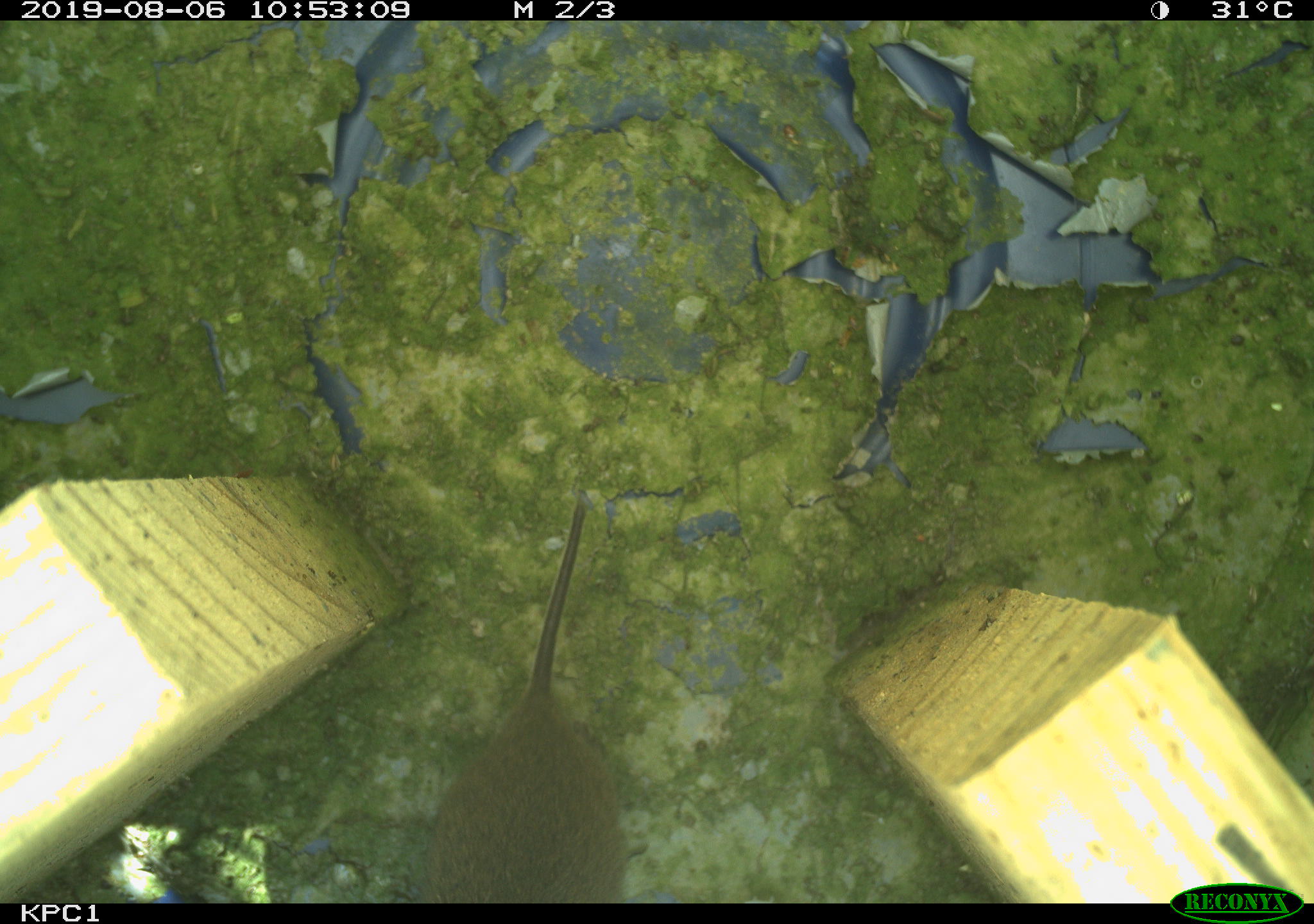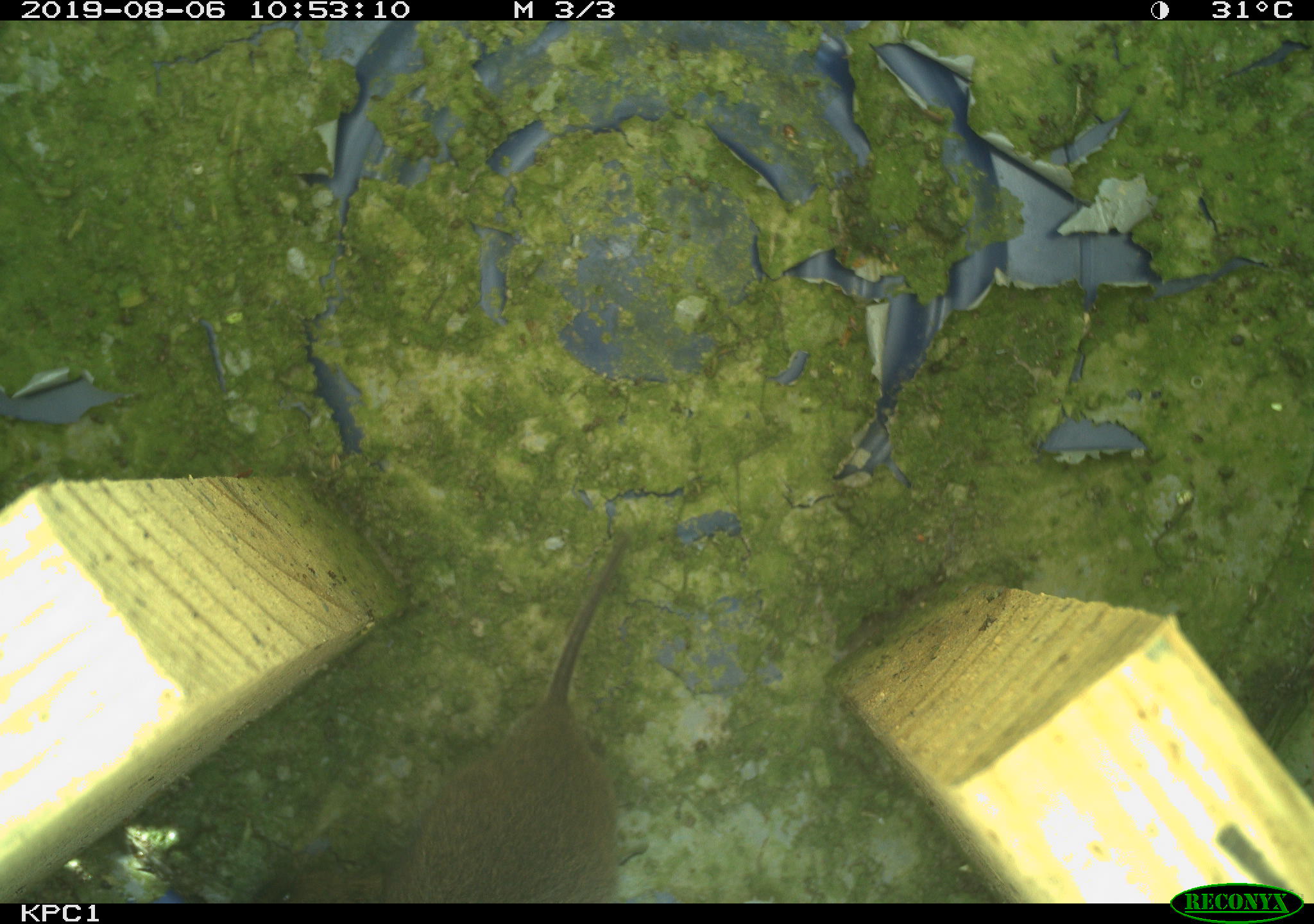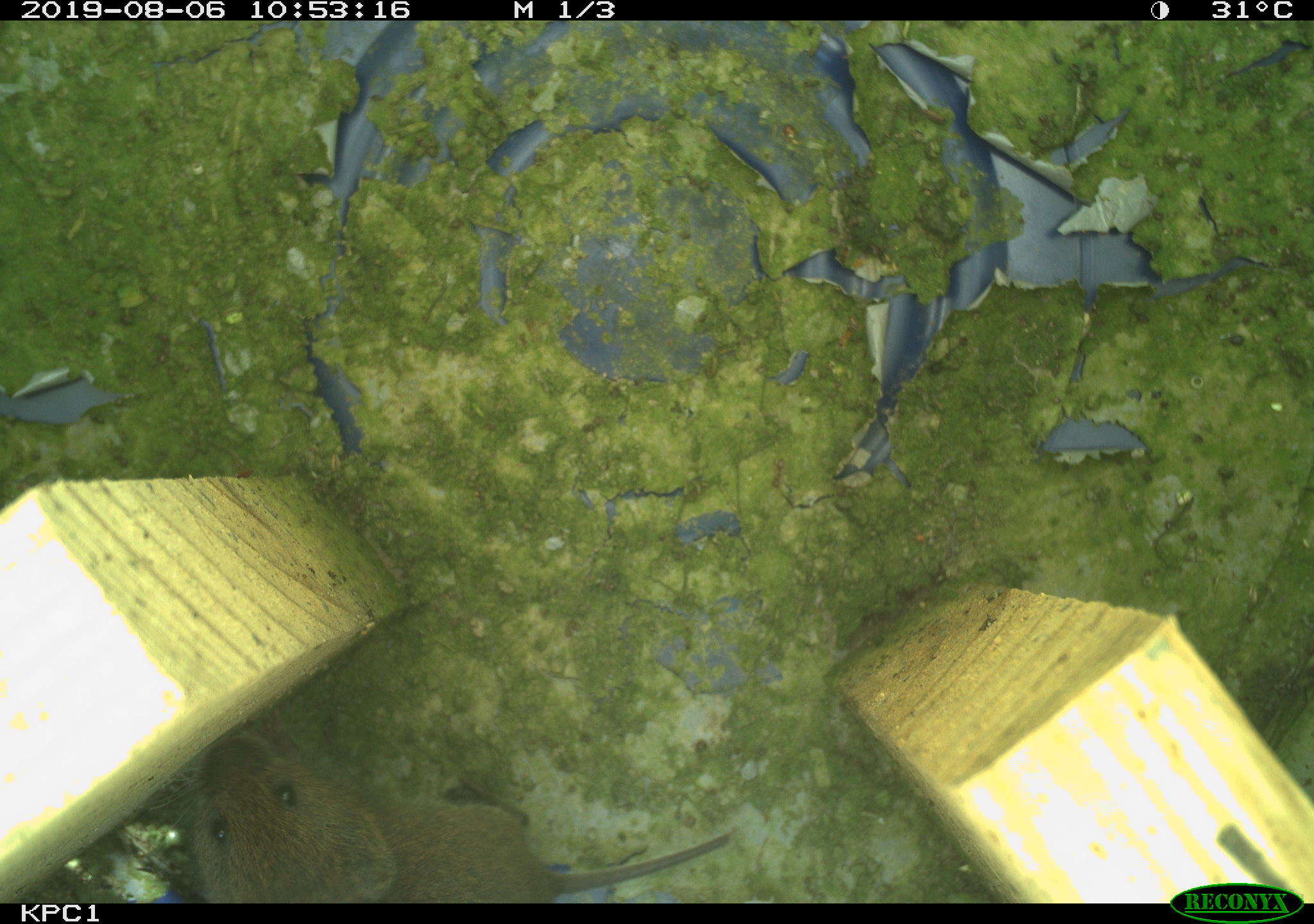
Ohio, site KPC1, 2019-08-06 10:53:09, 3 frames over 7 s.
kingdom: Animalia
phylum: Chordata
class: Mammalia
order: Rodentia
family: Cricetidae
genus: Microtus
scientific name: Microtus pennsylvanicus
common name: meadow vole